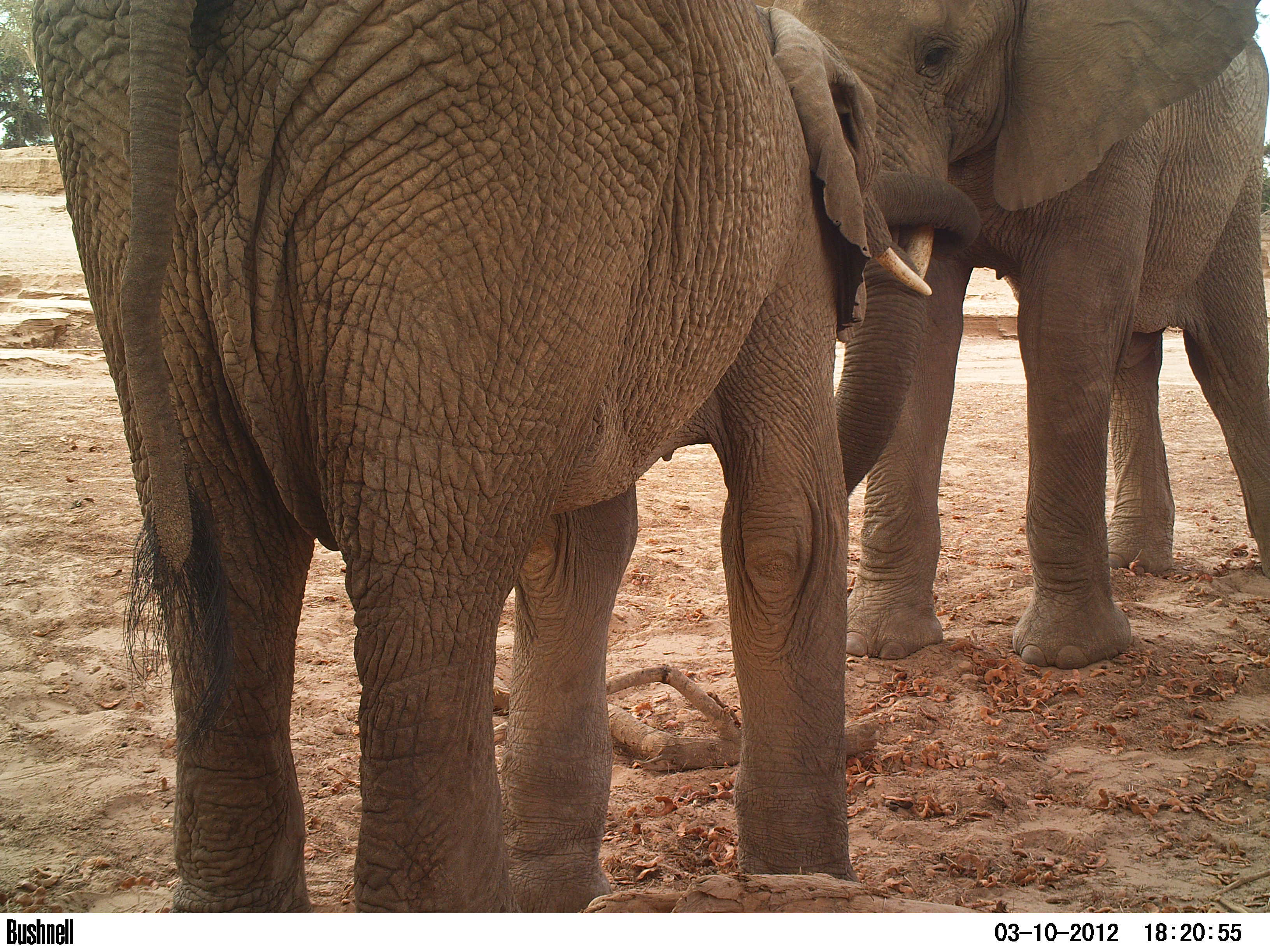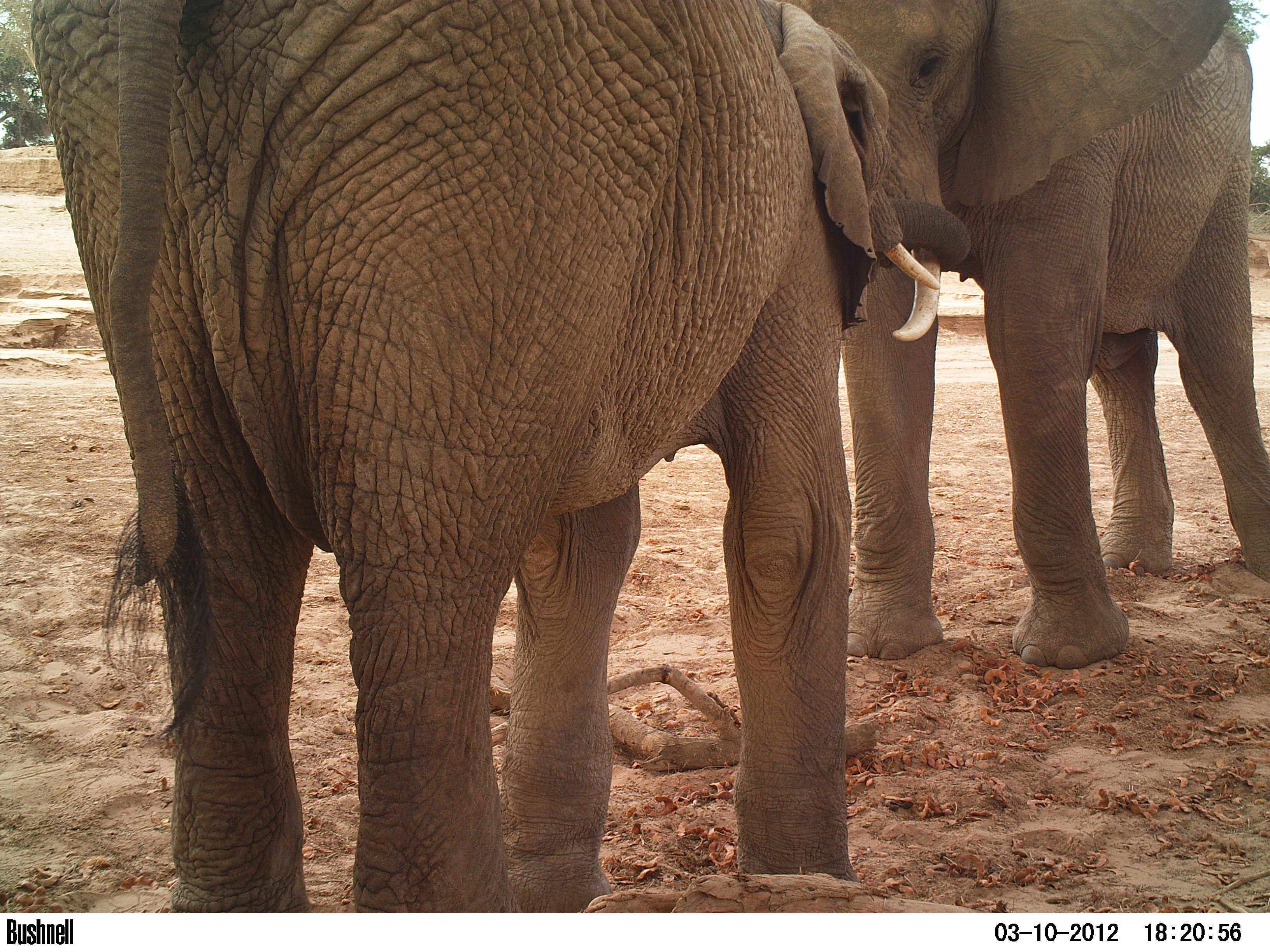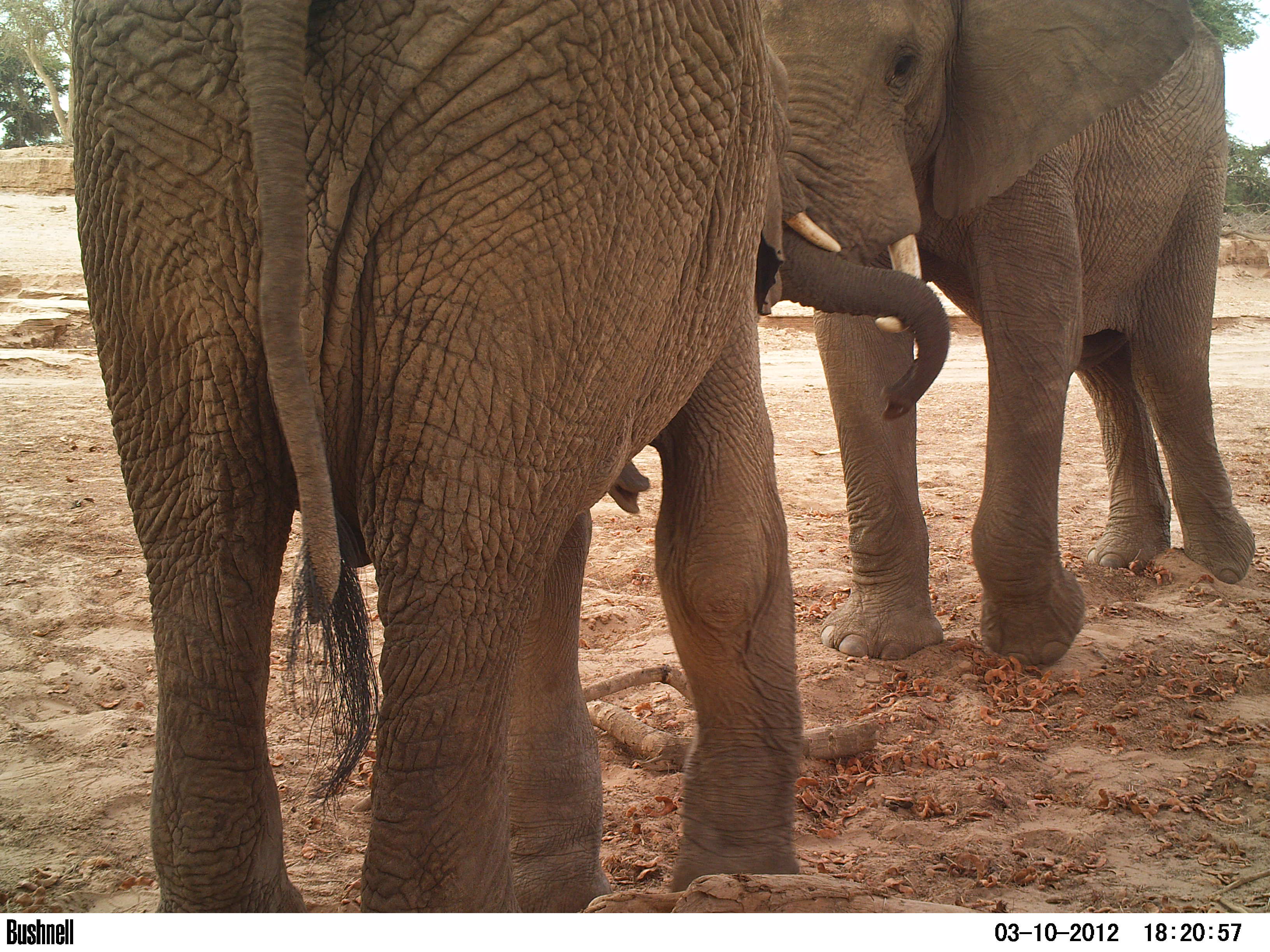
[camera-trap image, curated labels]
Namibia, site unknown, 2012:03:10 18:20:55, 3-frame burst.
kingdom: Animalia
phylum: Chordata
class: Mammalia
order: Proboscidea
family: Elephantidae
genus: Loxodonta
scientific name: Loxodonta africana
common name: african elephant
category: loxodanta africana